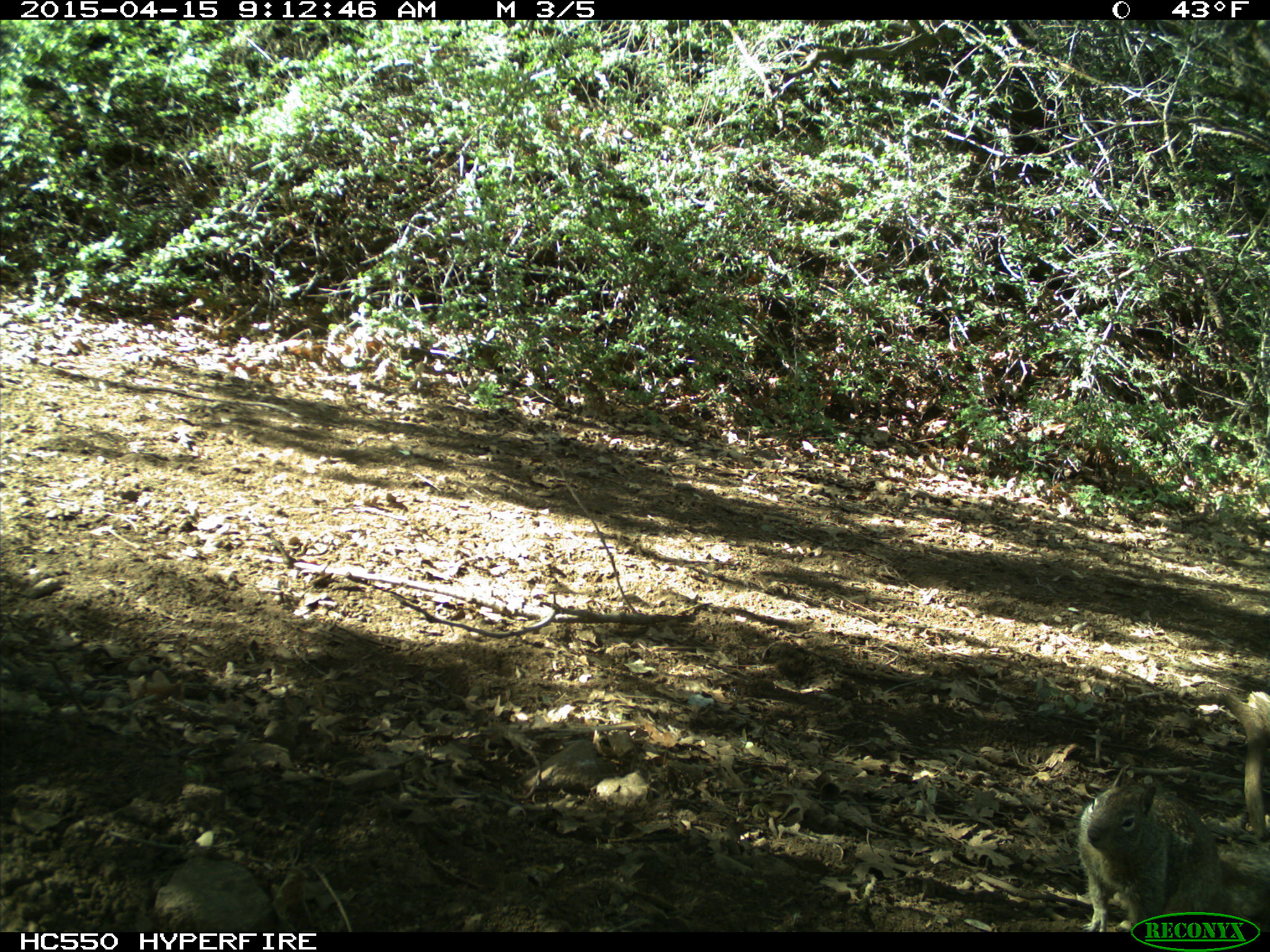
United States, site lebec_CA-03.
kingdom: Animalia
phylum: Chordata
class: Mammalia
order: Rodentia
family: Sciuridae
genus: Otospermophilus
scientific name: Otospermophilus beecheyi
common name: california ground squirrel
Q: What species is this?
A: Otospermophilus beecheyi (california ground squirrel).